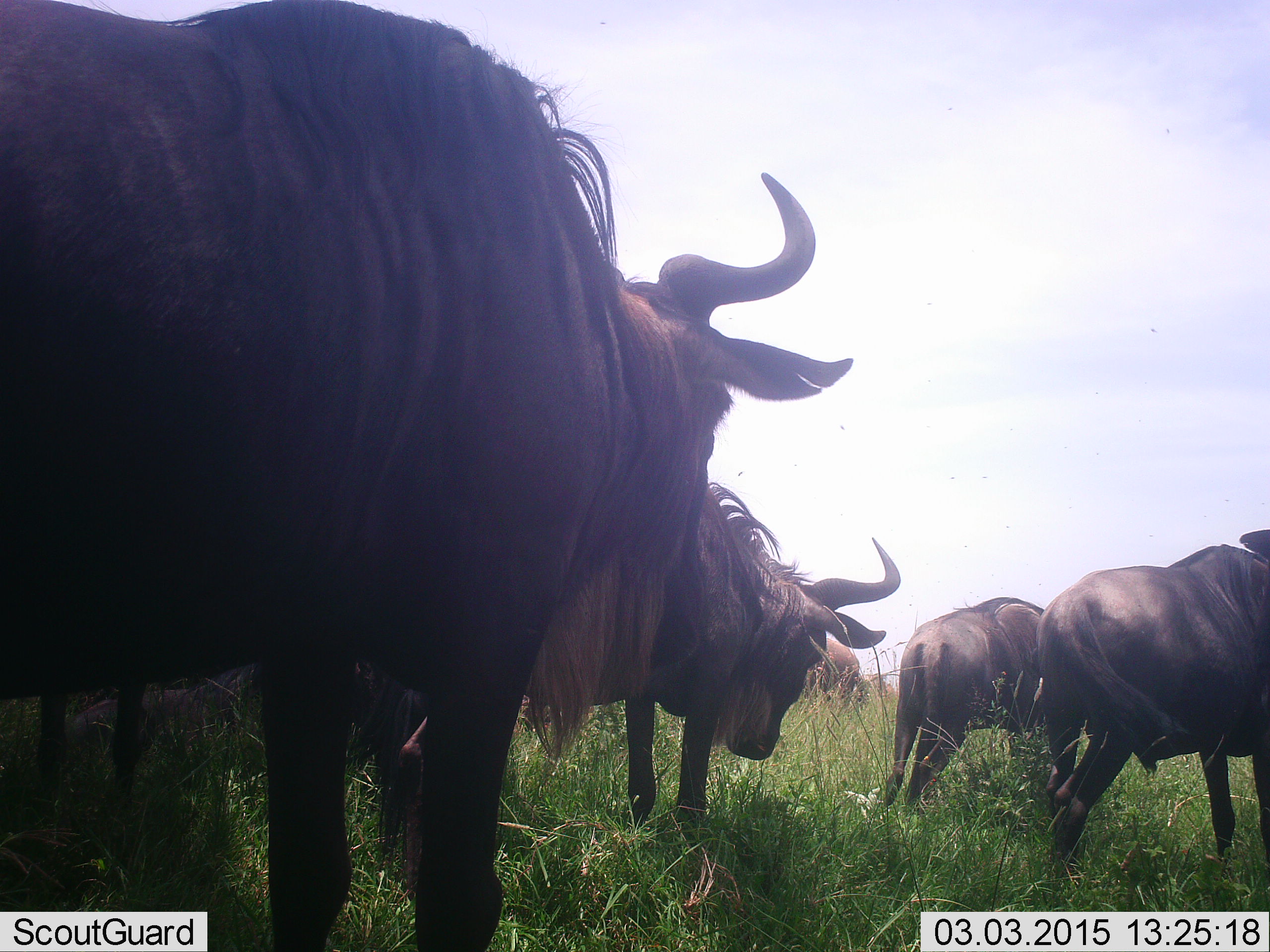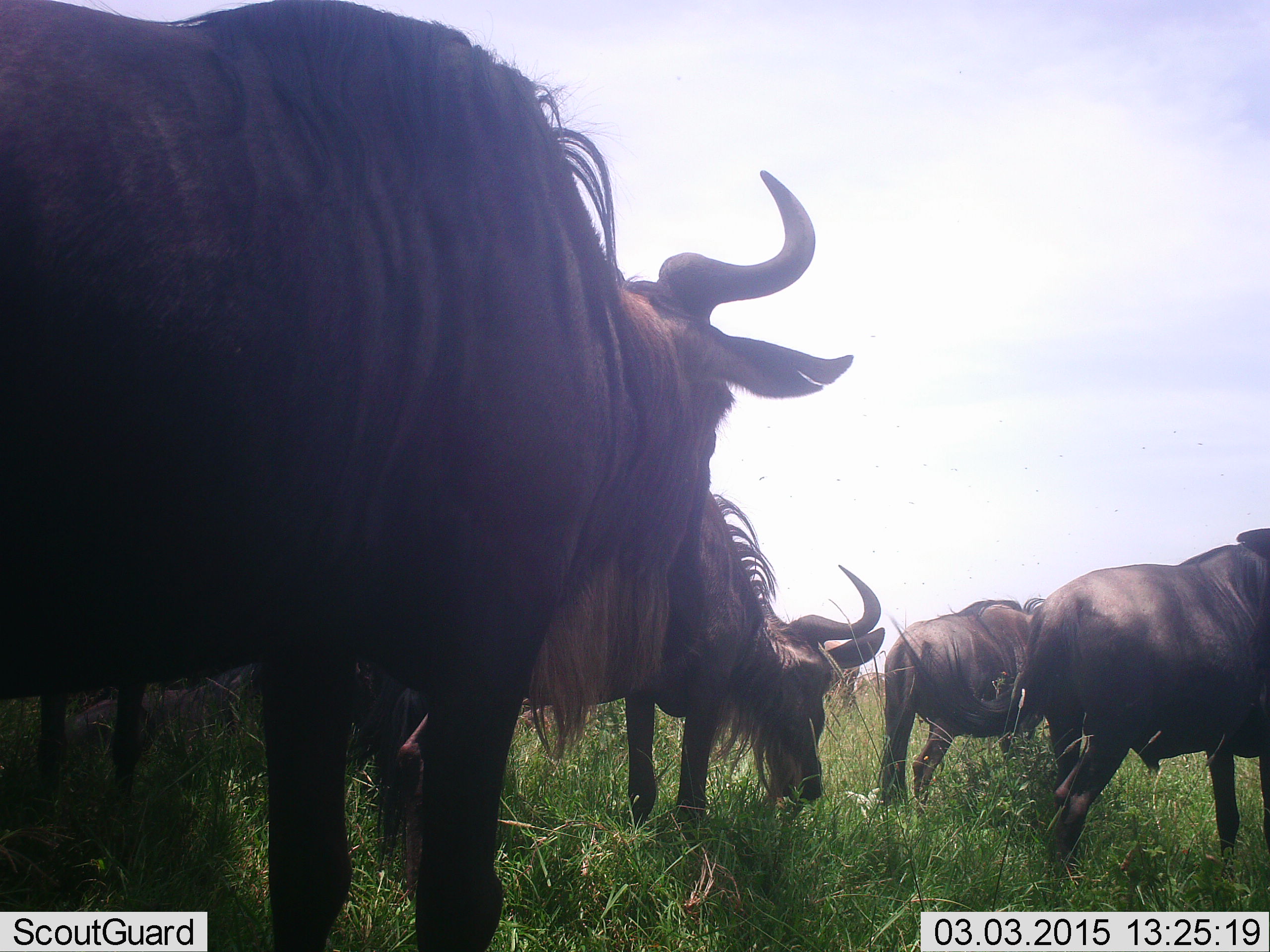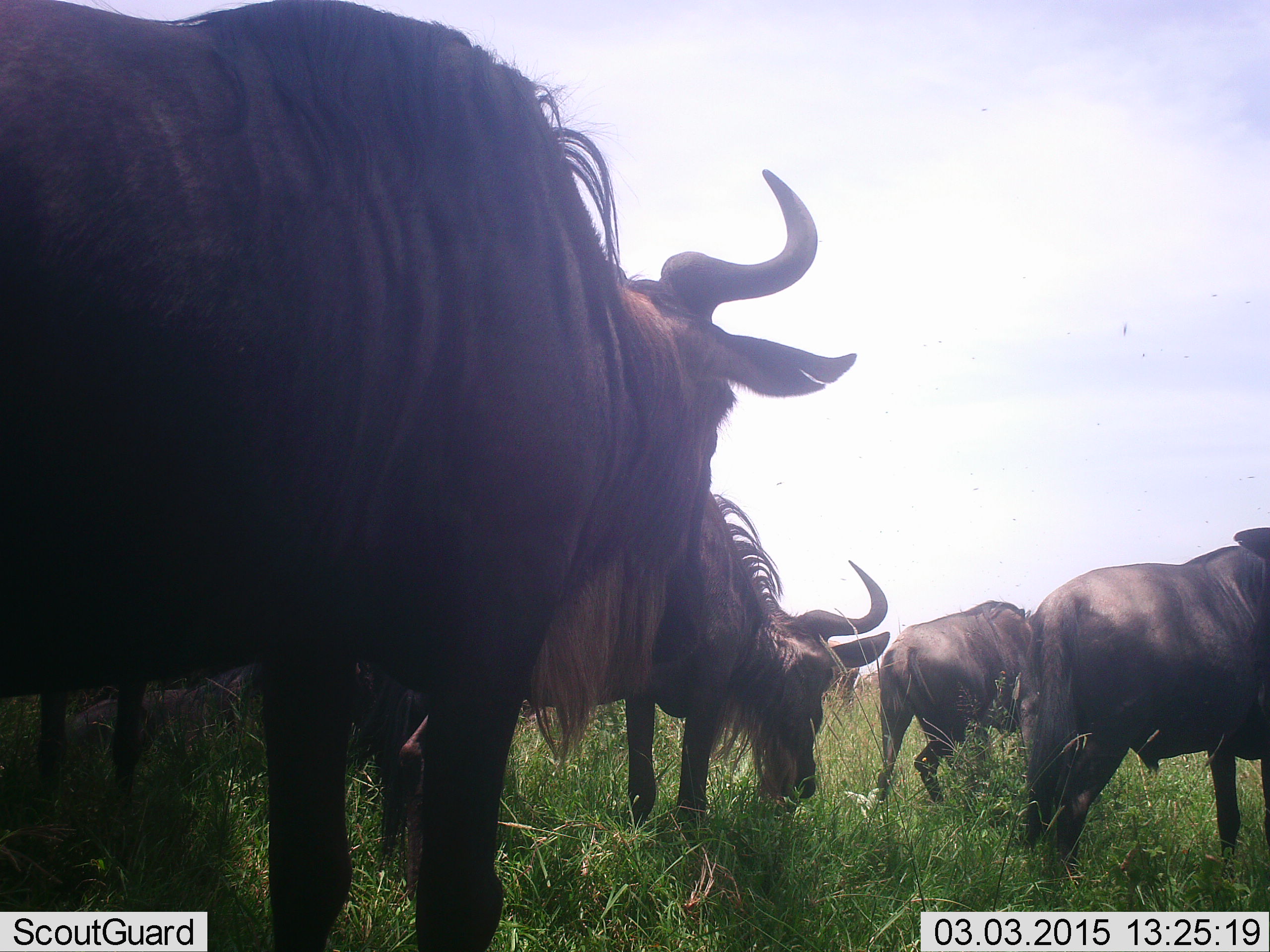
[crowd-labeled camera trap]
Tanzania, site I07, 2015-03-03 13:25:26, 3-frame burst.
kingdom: Animalia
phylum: Chordata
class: Mammalia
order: Artiodactyla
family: Bovidae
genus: Connochaetes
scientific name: Connochaetes taurinus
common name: blue wildebeest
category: wildebeest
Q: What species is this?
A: Wildebeest (blue wildebeest) (Connochaetes taurinus).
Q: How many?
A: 7.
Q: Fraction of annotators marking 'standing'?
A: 70%.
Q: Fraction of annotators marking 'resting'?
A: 10%.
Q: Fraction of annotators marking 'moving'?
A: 0%.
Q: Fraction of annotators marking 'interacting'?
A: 0%.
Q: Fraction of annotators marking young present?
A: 0%.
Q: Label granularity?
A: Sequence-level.